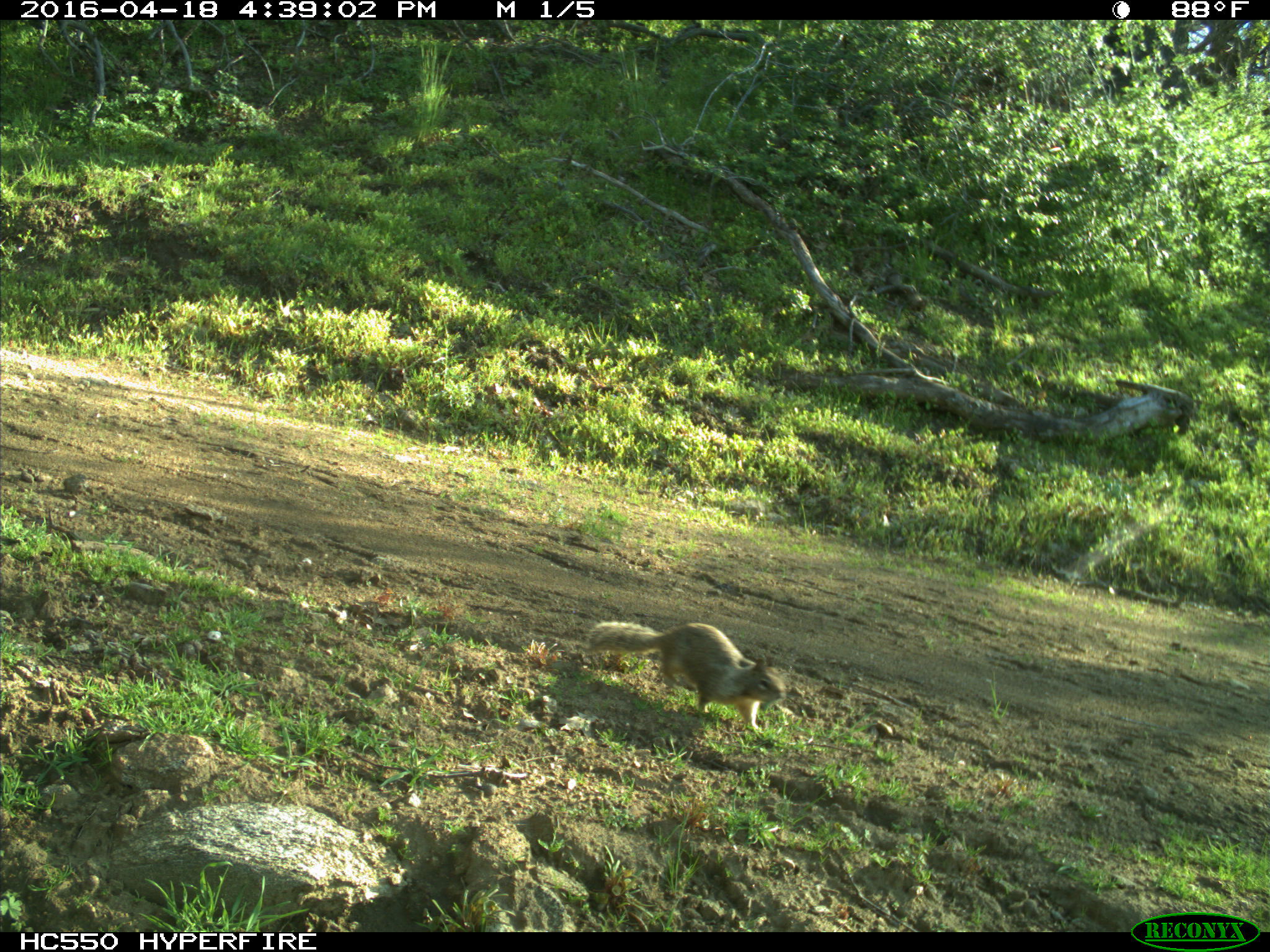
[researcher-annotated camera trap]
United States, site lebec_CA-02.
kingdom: Animalia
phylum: Chordata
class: Mammalia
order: Rodentia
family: Sciuridae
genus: Otospermophilus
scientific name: Otospermophilus beecheyi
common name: california ground squirrel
Otospermophilus beecheyi (california ground squirrel).